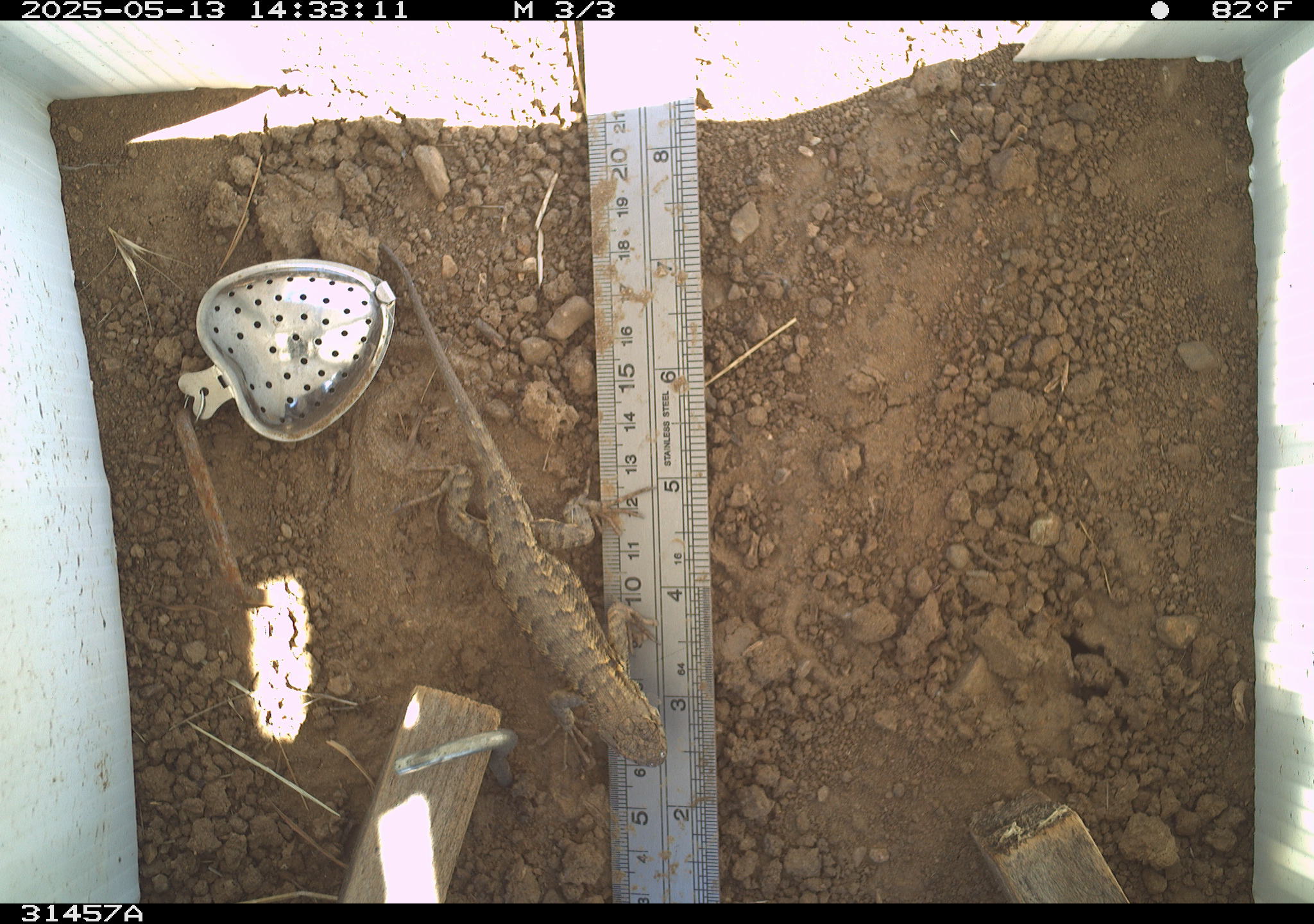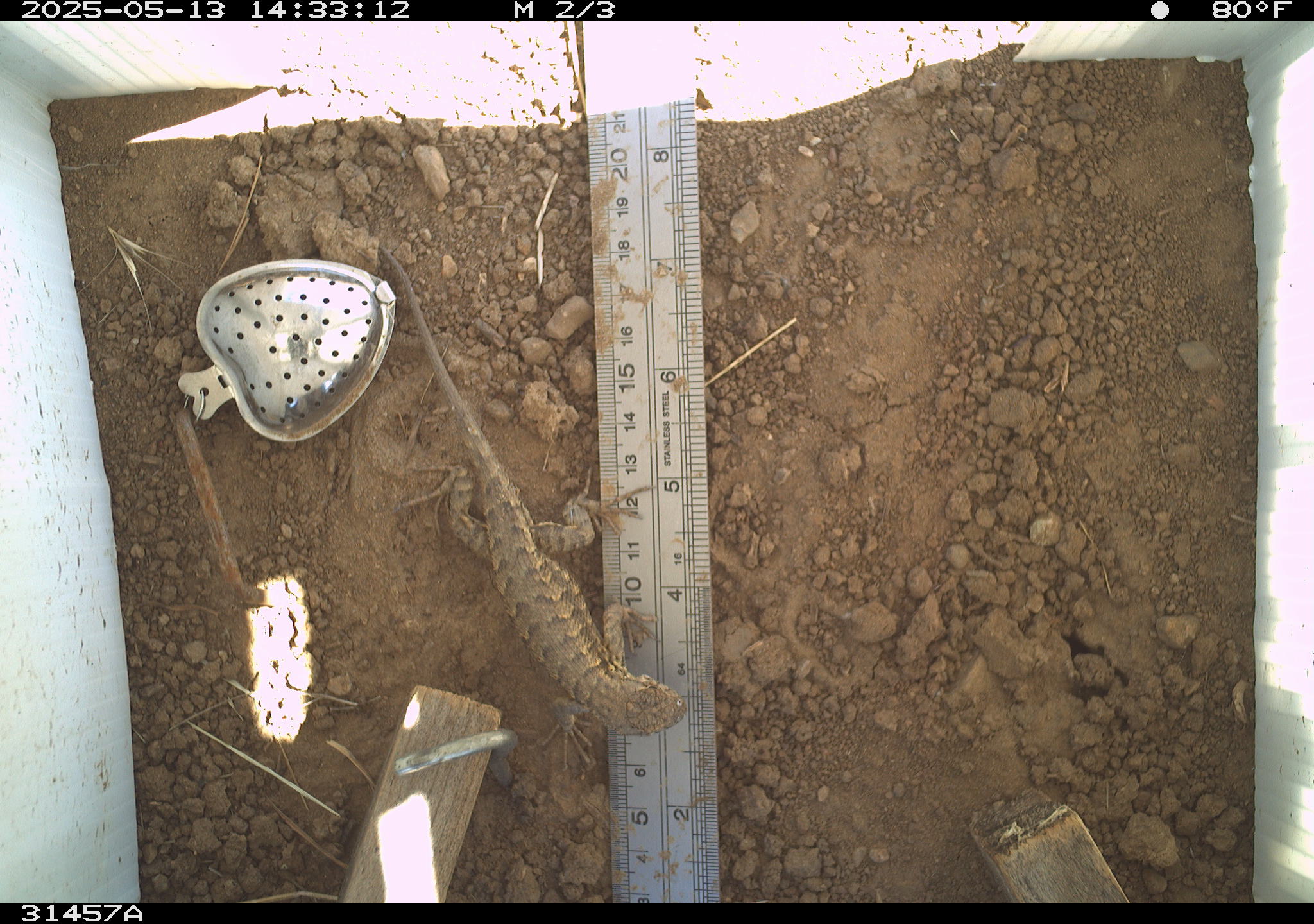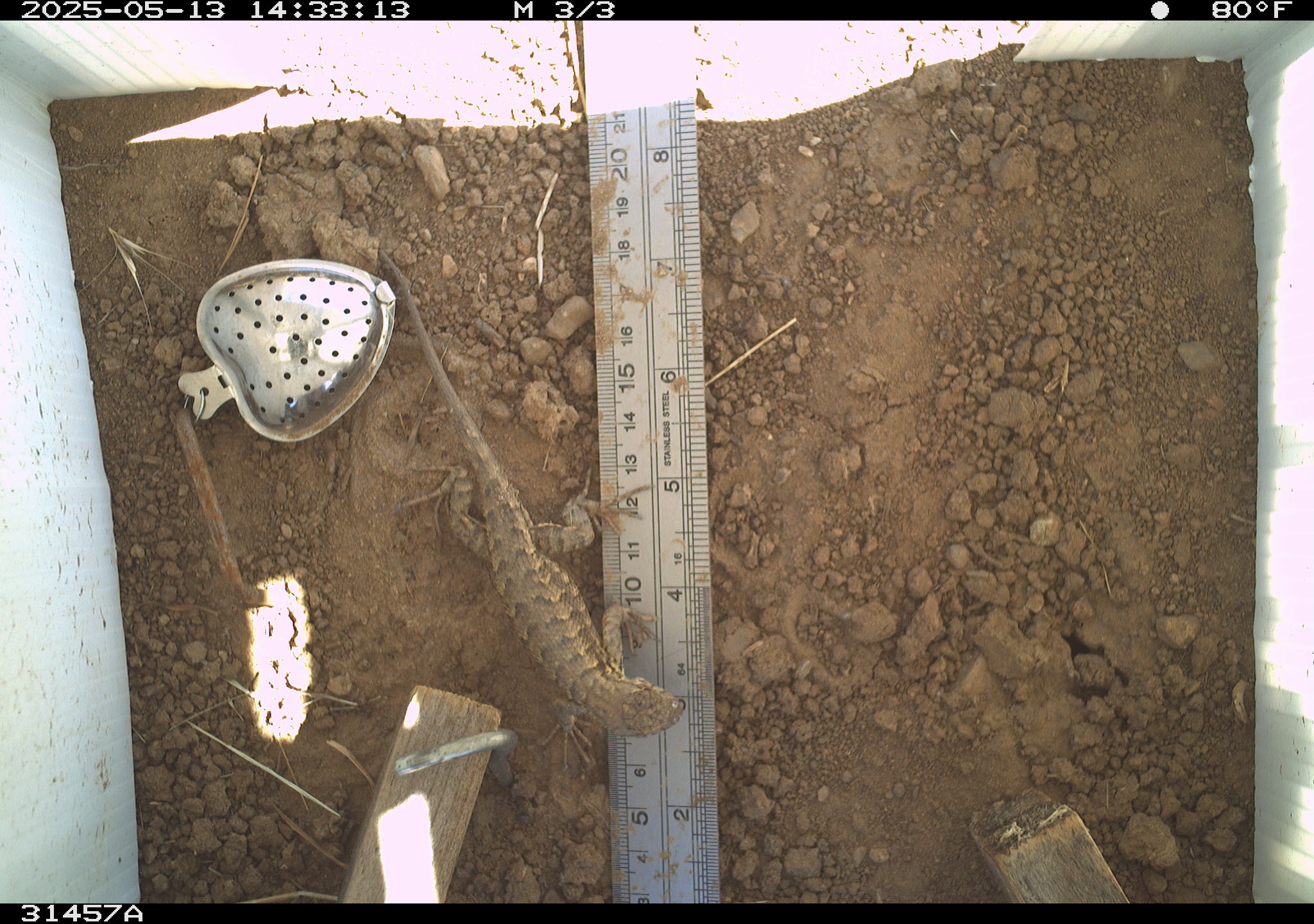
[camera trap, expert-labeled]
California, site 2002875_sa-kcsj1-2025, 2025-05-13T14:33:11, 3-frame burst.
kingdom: Animalia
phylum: Chordata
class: Reptilia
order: Squamata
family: Phrynosomatidae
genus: Sceloporus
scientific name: Sceloporus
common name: spiny lizards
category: sceloporus species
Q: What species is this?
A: Sceloporus species (spiny lizards) (Sceloporus).